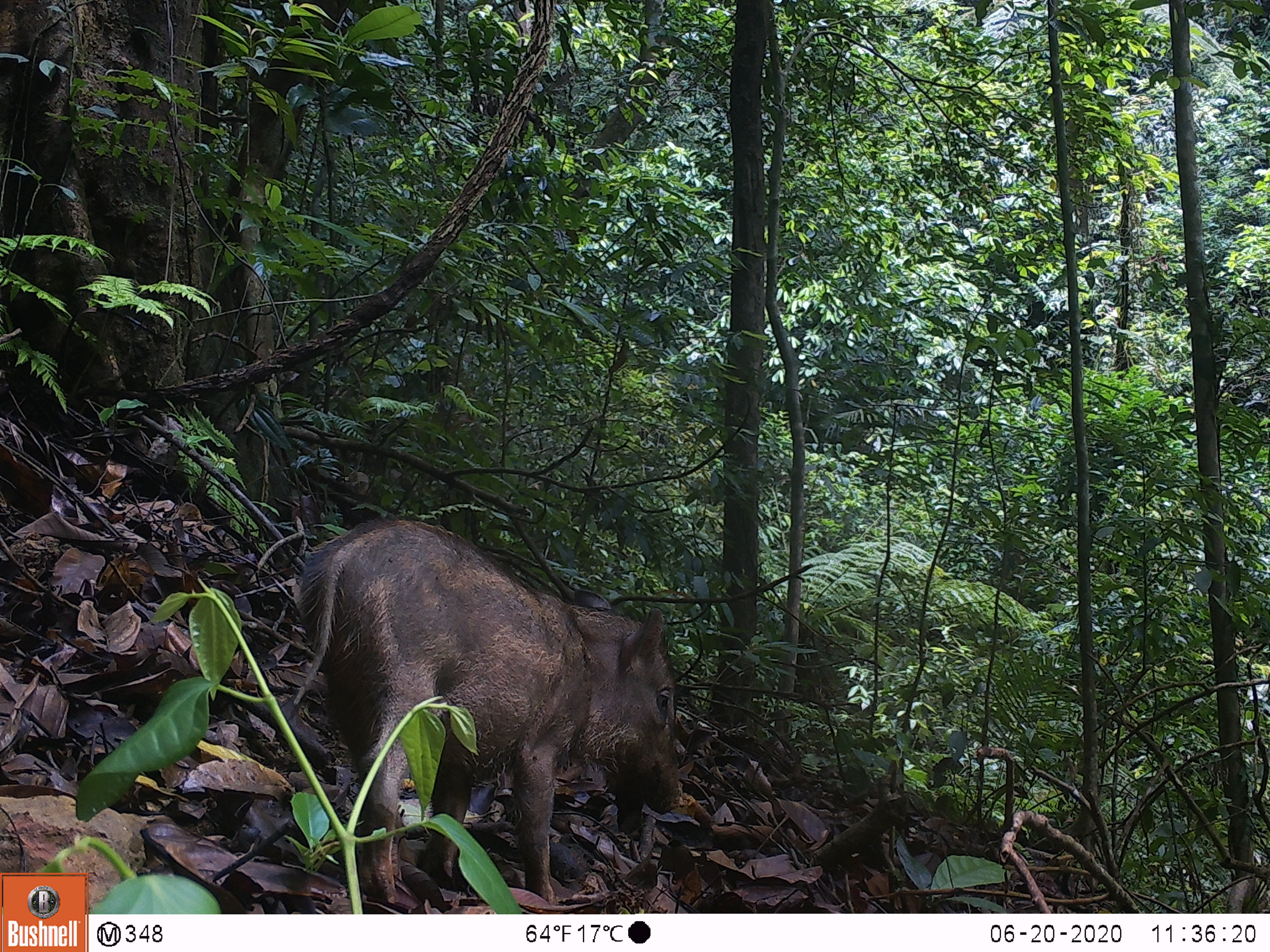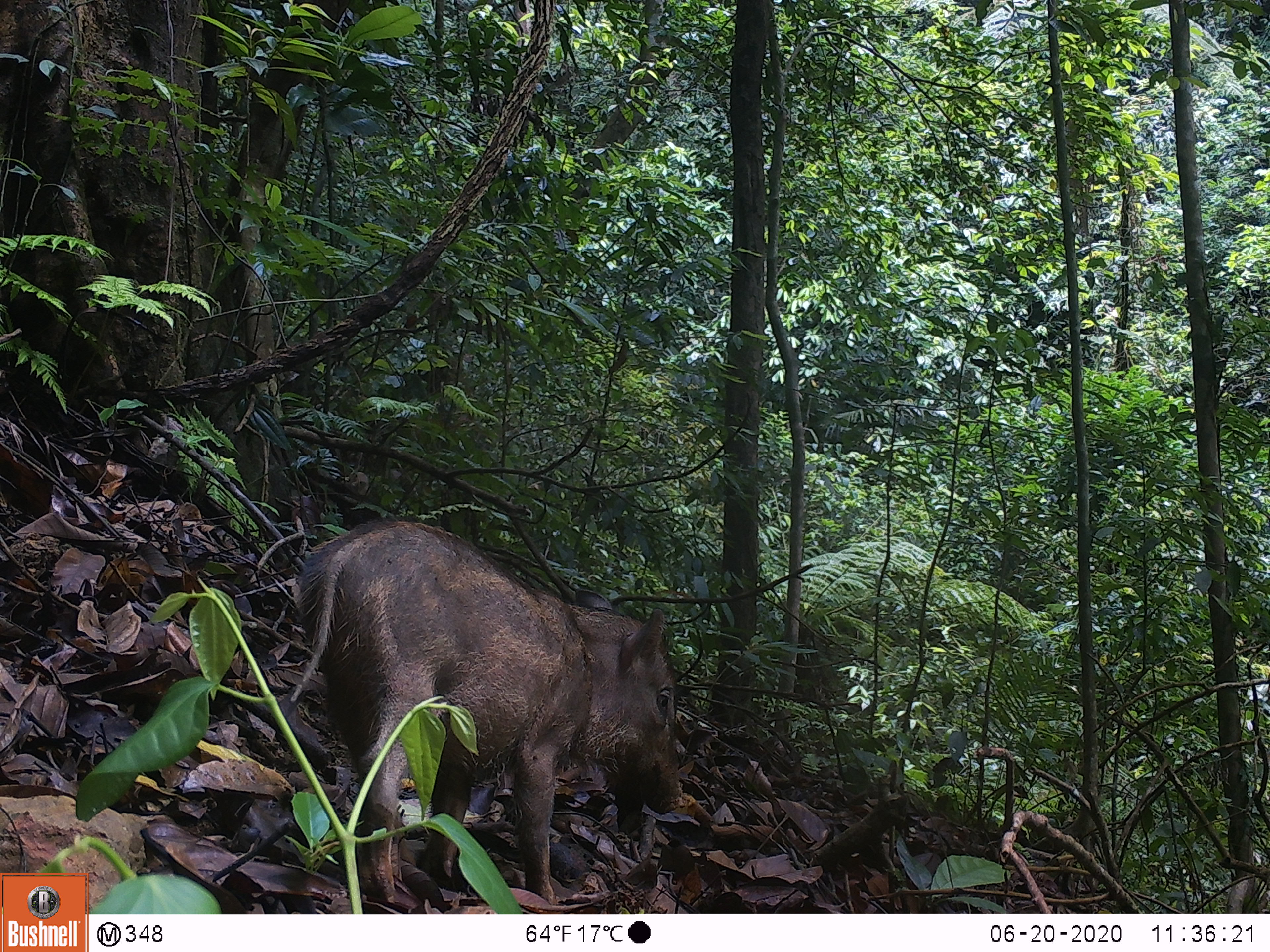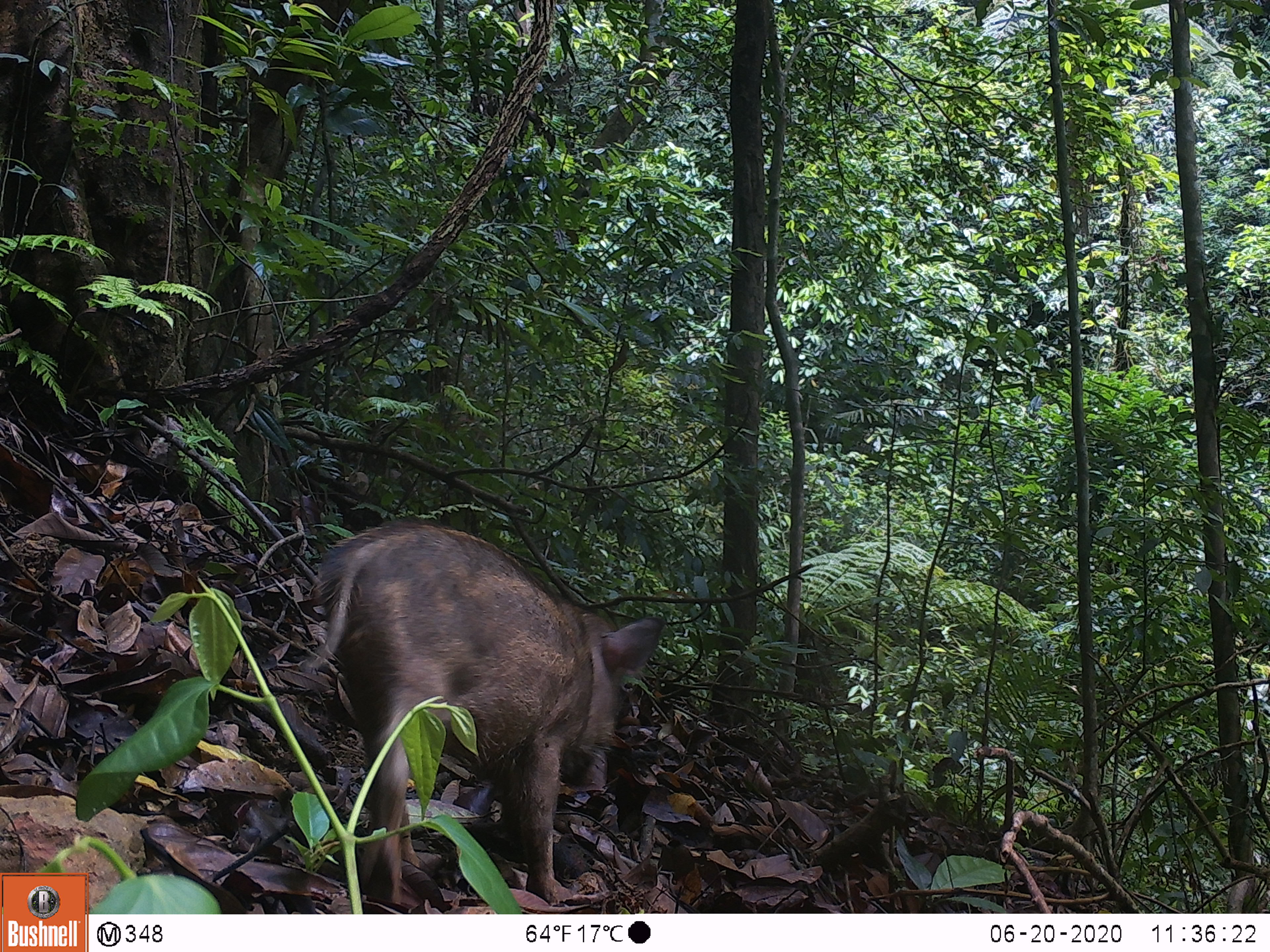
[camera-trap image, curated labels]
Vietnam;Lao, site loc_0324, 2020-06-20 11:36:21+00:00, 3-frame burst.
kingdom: Animalia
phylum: Chordata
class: Mammalia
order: Artiodactyla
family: Suidae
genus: Sus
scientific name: Sus scrofa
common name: eurasian wild pig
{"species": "eurasian wild pig (Sus scrofa)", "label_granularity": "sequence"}